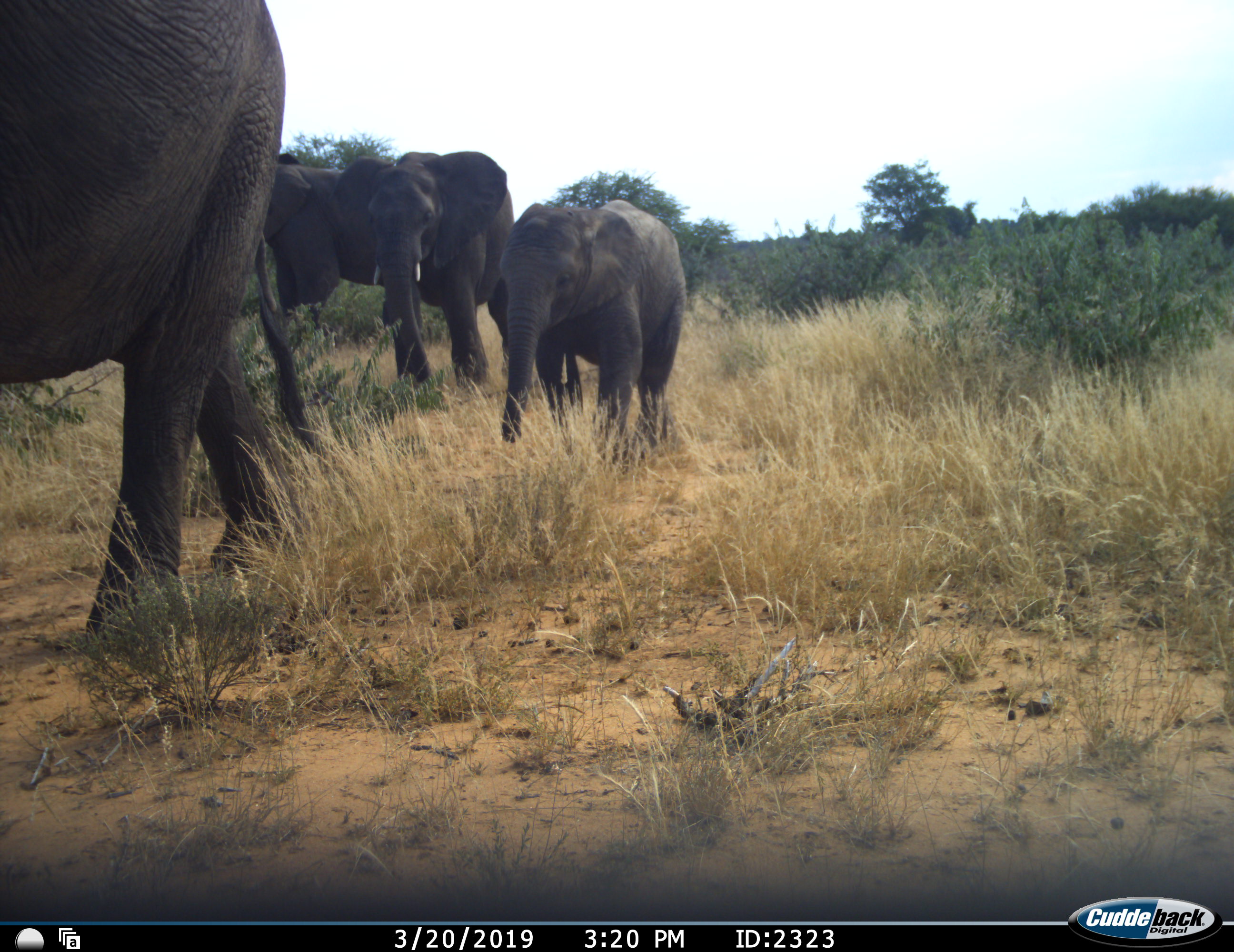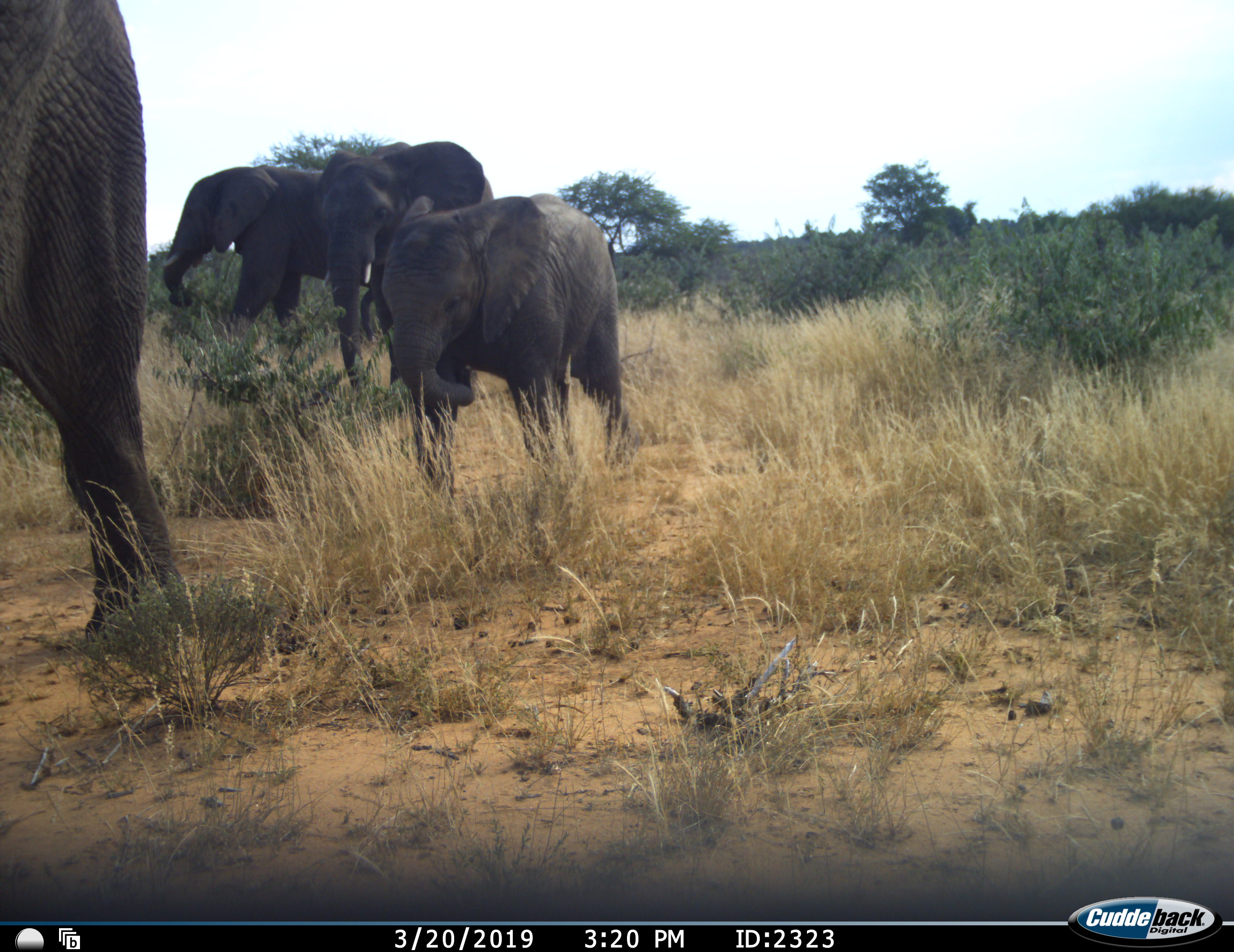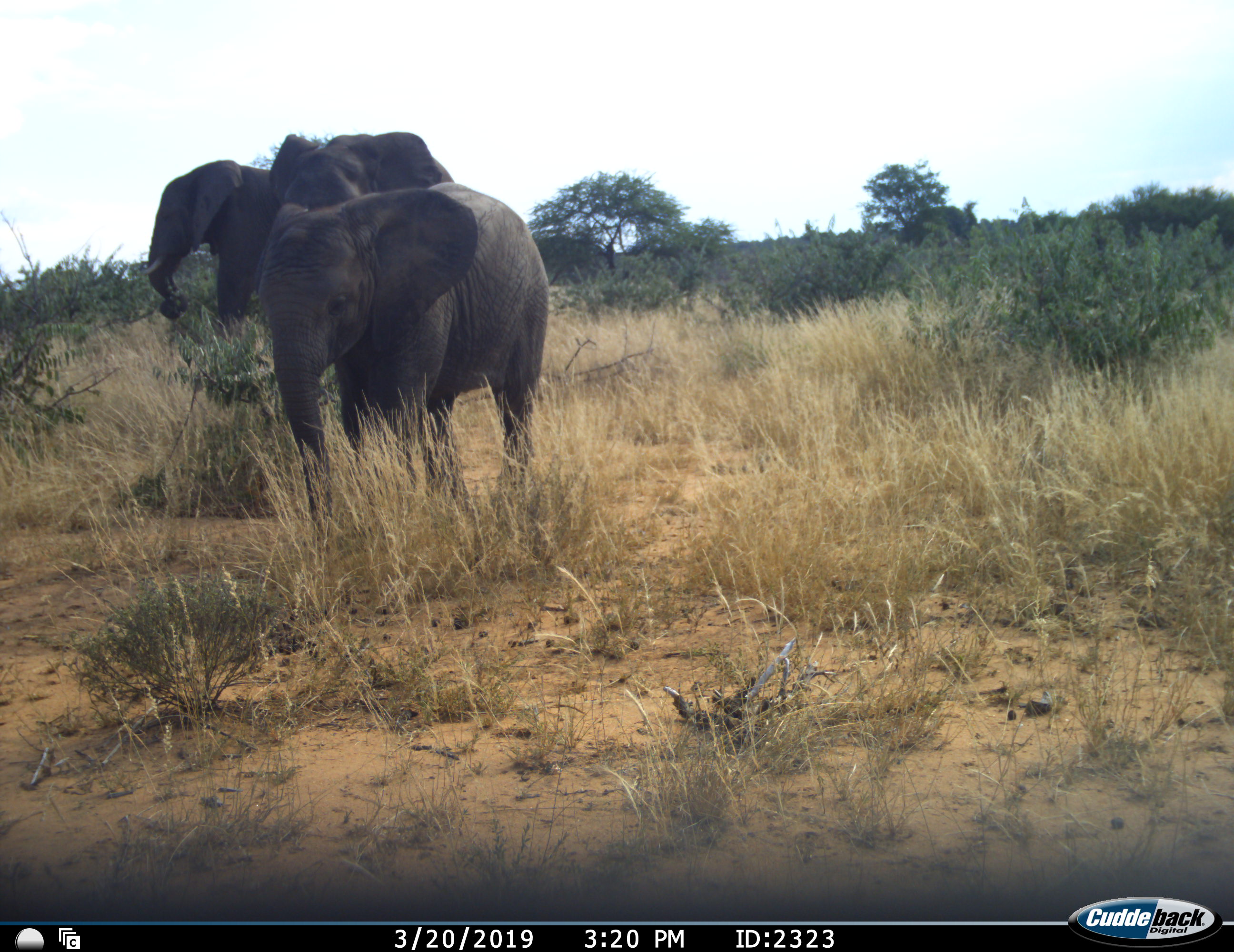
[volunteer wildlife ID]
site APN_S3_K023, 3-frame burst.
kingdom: Animalia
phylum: Chordata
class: Mammalia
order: Proboscidea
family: Elephantidae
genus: Loxodonta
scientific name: Loxodonta africana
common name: african bush elephant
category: elephant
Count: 4.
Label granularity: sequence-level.